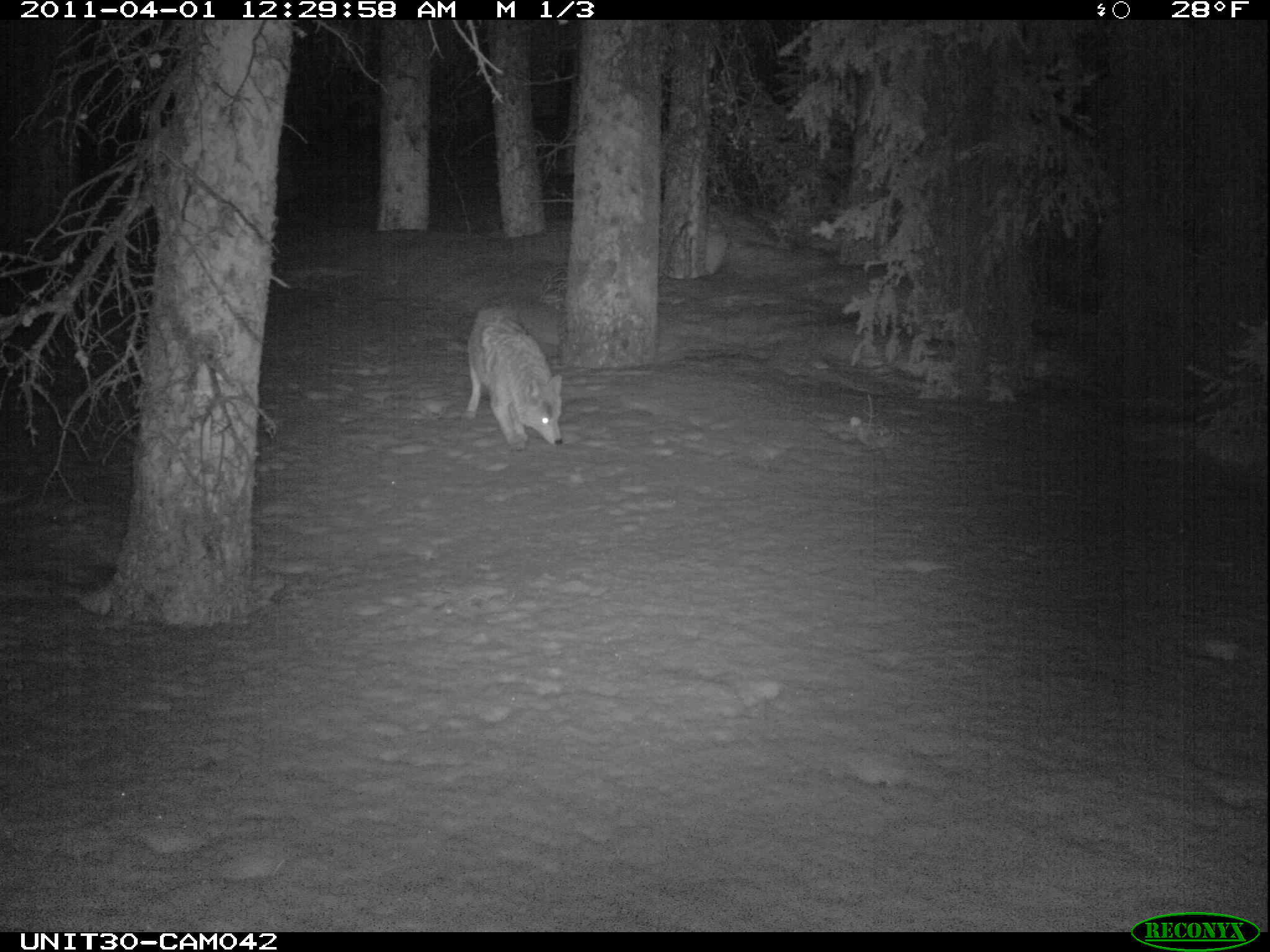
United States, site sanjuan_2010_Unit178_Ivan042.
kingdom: Animalia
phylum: Chordata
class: Mammalia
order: Carnivora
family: Canidae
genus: Canis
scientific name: Canis latrans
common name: coyote